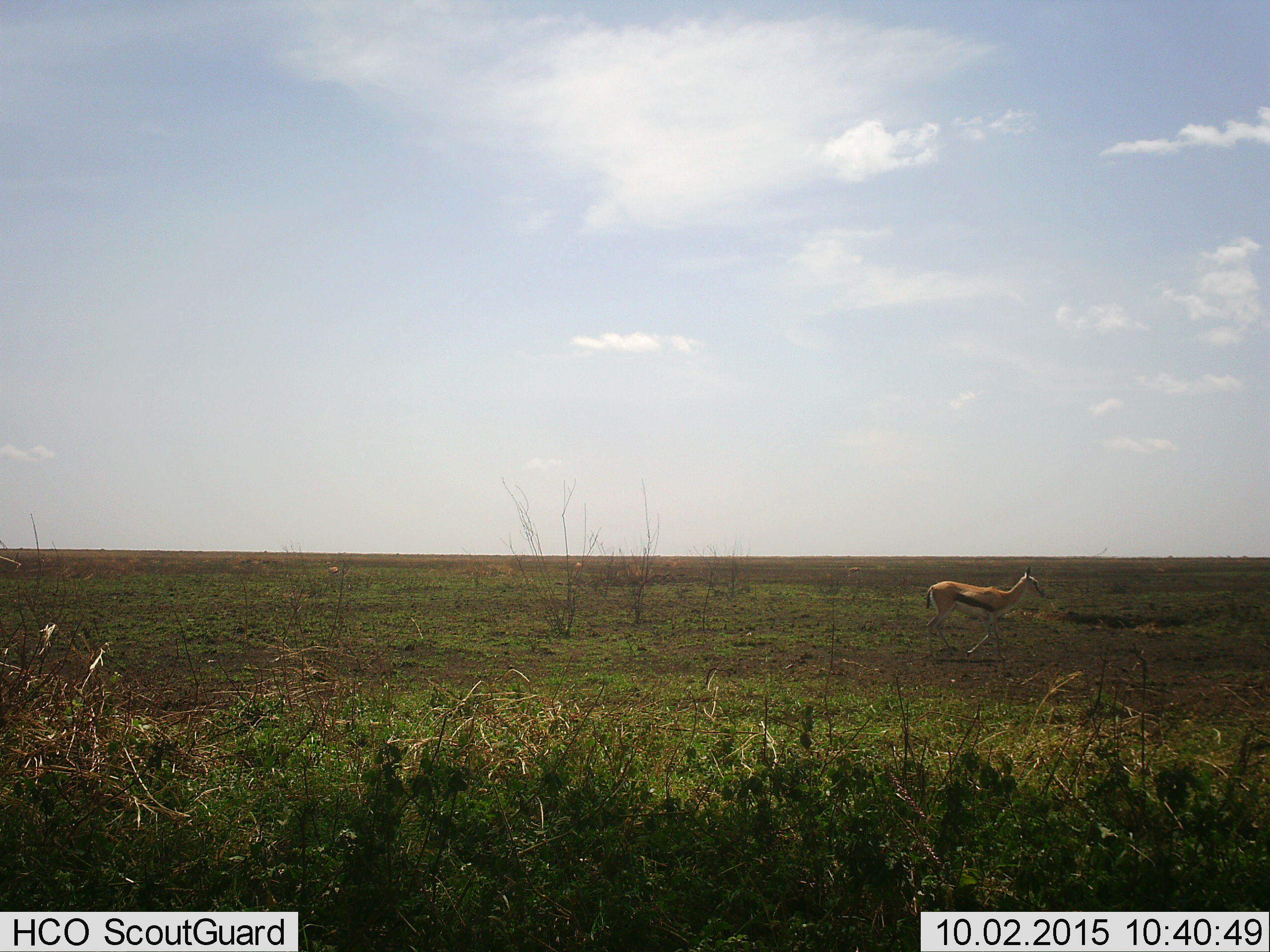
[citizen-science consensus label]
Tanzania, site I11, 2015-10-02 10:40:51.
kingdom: Animalia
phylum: Chordata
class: Mammalia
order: Artiodactyla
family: Bovidae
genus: Eudorcas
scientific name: Eudorcas thomsonii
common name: thomson's gazelle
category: gazellethomsons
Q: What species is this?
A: Gazellethomsons (thomson's gazelle) (Eudorcas thomsonii).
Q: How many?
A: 1.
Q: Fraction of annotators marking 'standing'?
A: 25%.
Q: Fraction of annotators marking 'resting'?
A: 0%.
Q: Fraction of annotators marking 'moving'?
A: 100%.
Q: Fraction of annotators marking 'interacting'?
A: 0%.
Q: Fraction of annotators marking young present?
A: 0%.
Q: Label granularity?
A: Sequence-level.